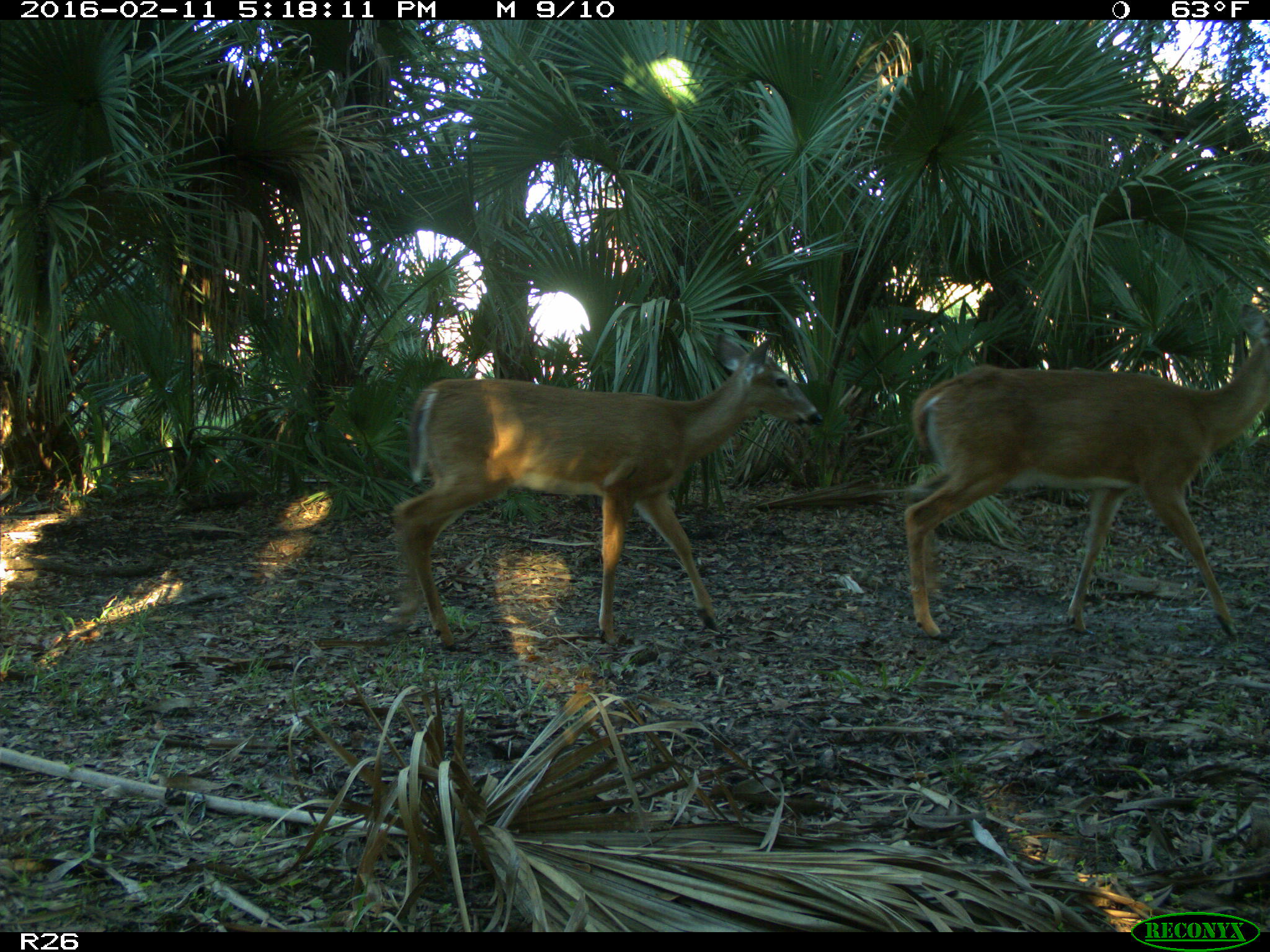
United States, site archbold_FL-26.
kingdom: Animalia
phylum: Chordata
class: Mammalia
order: Artiodactyla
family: Cervidae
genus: Odocoileus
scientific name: Odocoileus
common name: deer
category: unidentified deer